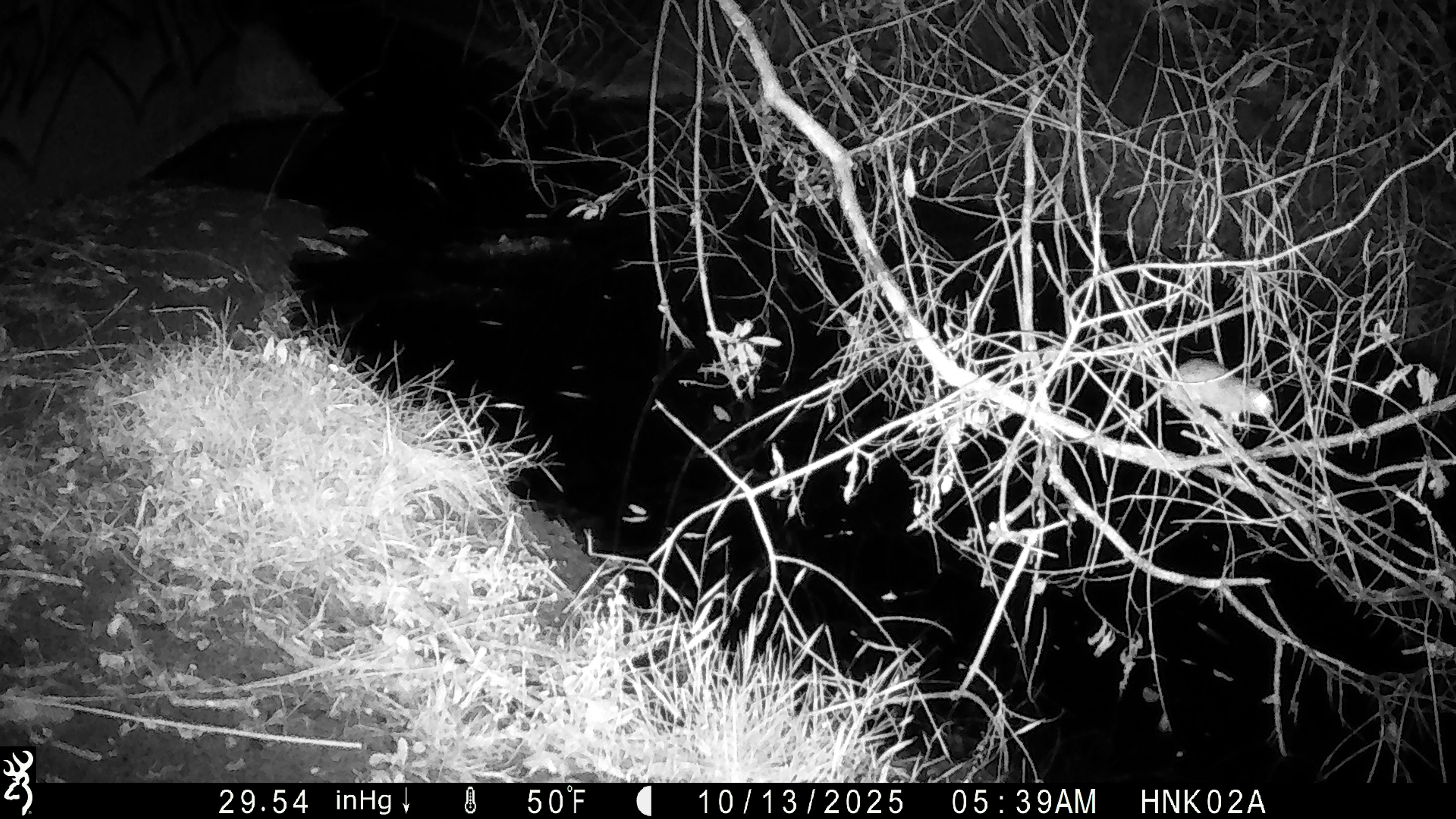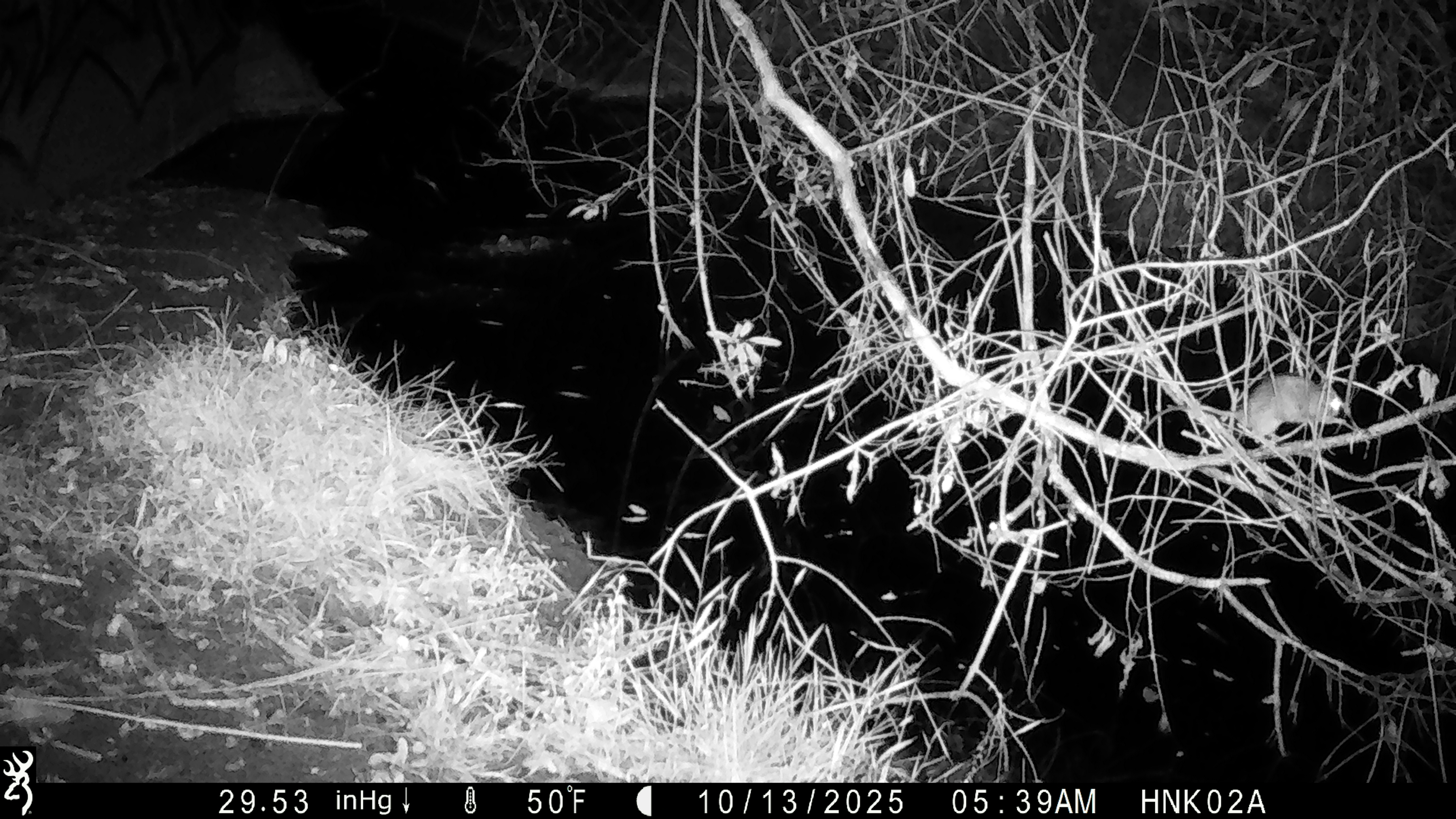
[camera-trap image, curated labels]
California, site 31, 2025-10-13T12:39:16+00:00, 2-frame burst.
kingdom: Animalia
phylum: Chordata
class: Mammalia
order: Rodentia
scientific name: Rodentia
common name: mouse or rat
Mouse or rat (Rodentia).